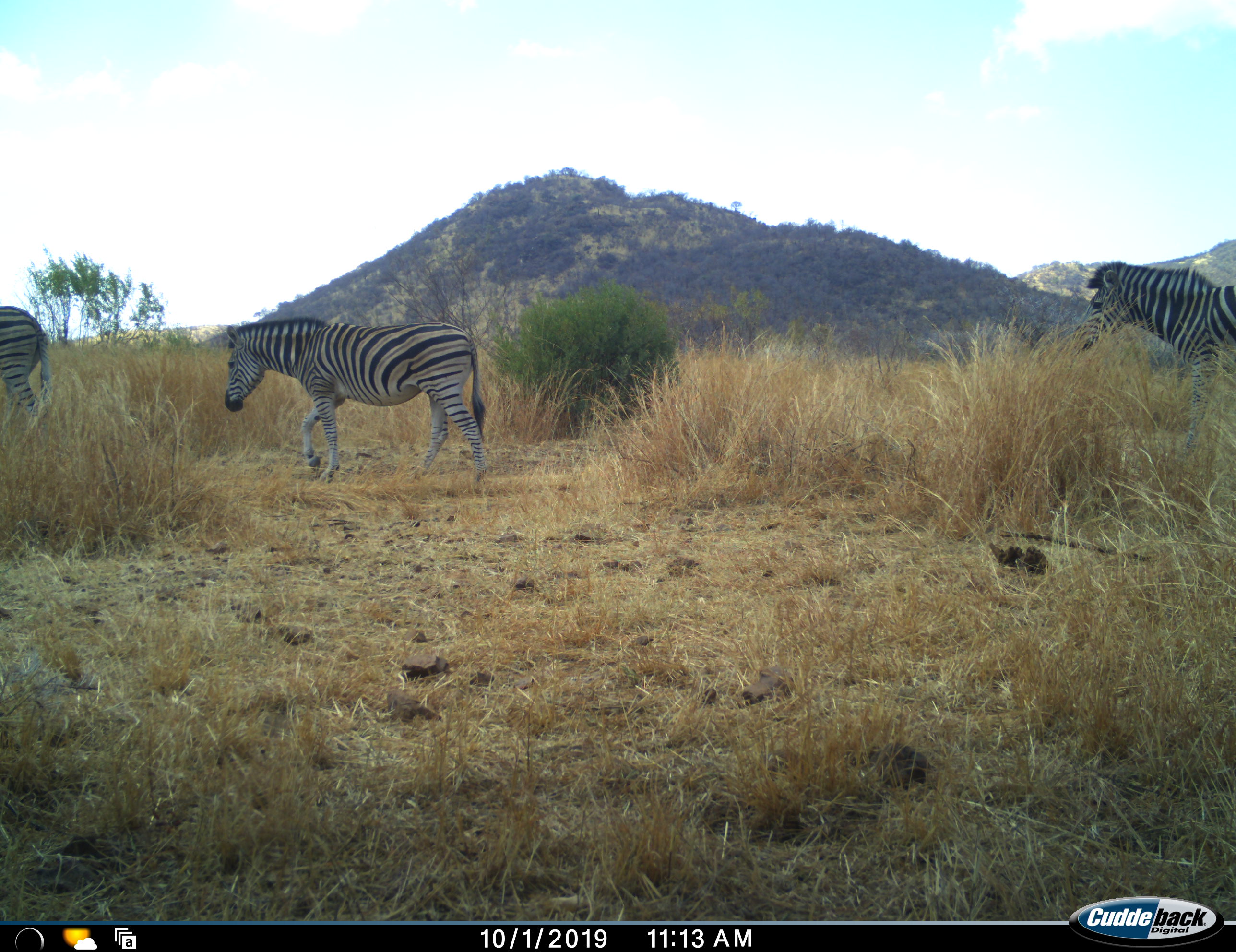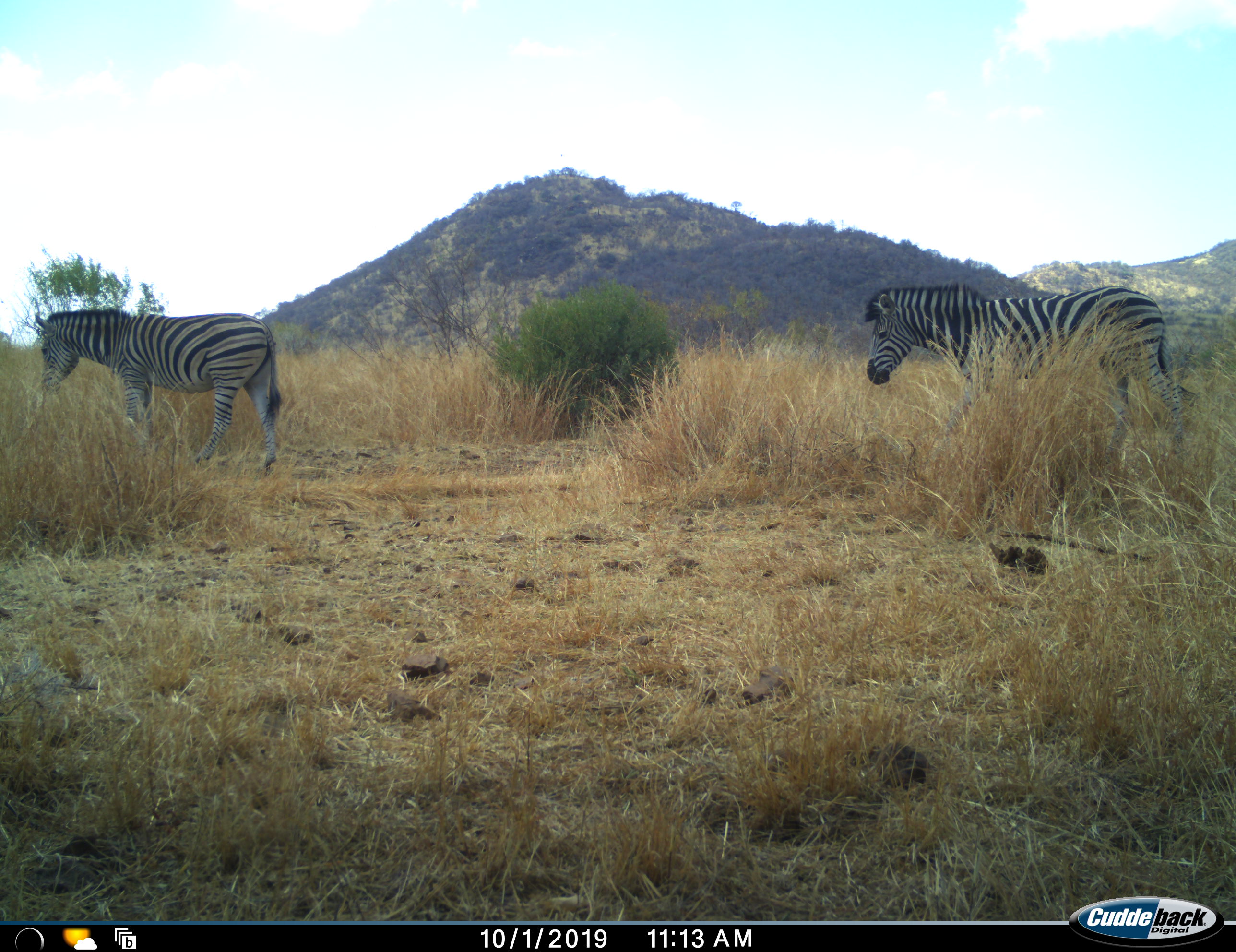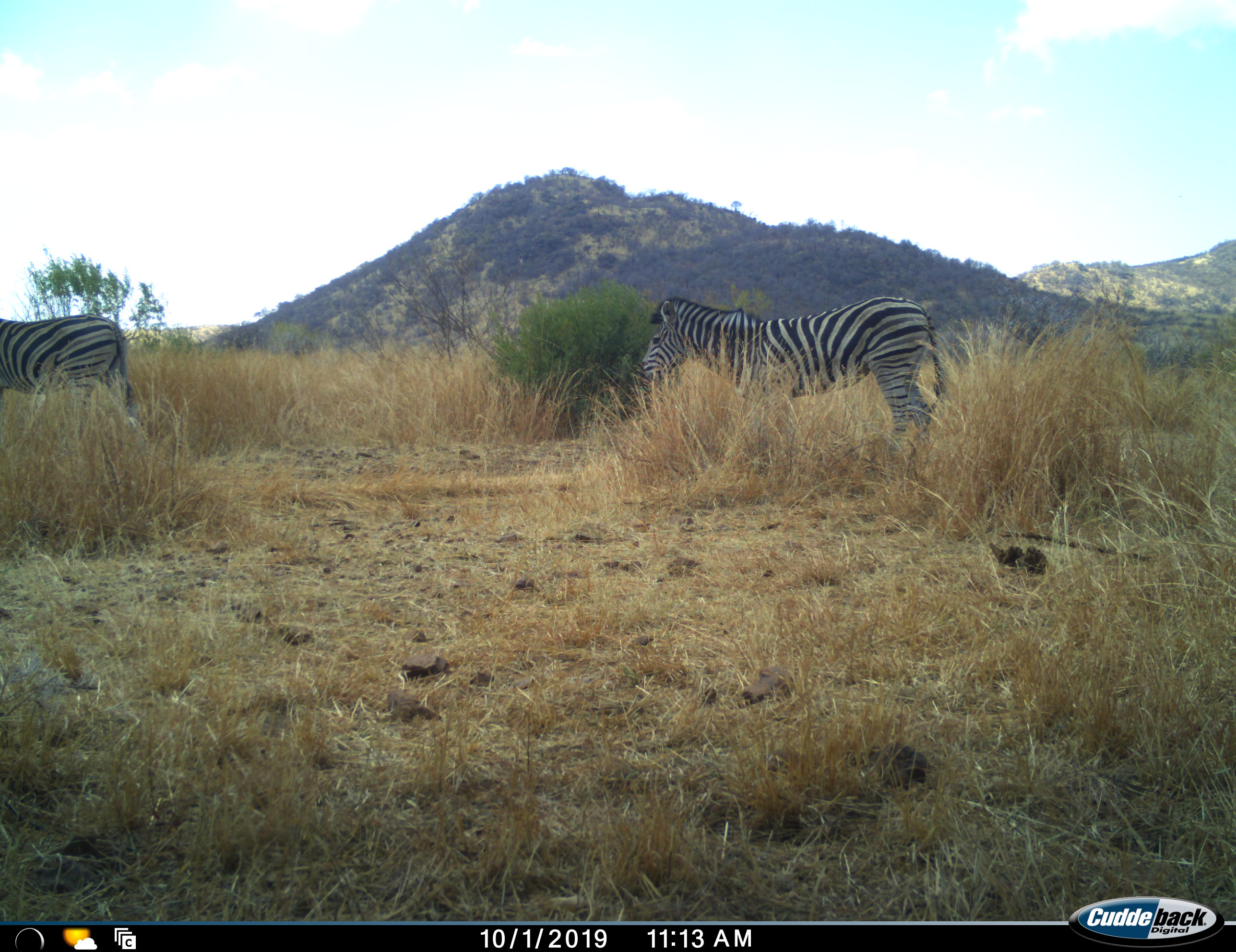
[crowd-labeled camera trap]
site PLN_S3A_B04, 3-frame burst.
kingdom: Animalia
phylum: Chordata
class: Mammalia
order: Perissodactyla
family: Equidae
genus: Equus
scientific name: Equus quagga burchellii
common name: burchell's zebra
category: zebraburchells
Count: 3.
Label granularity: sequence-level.